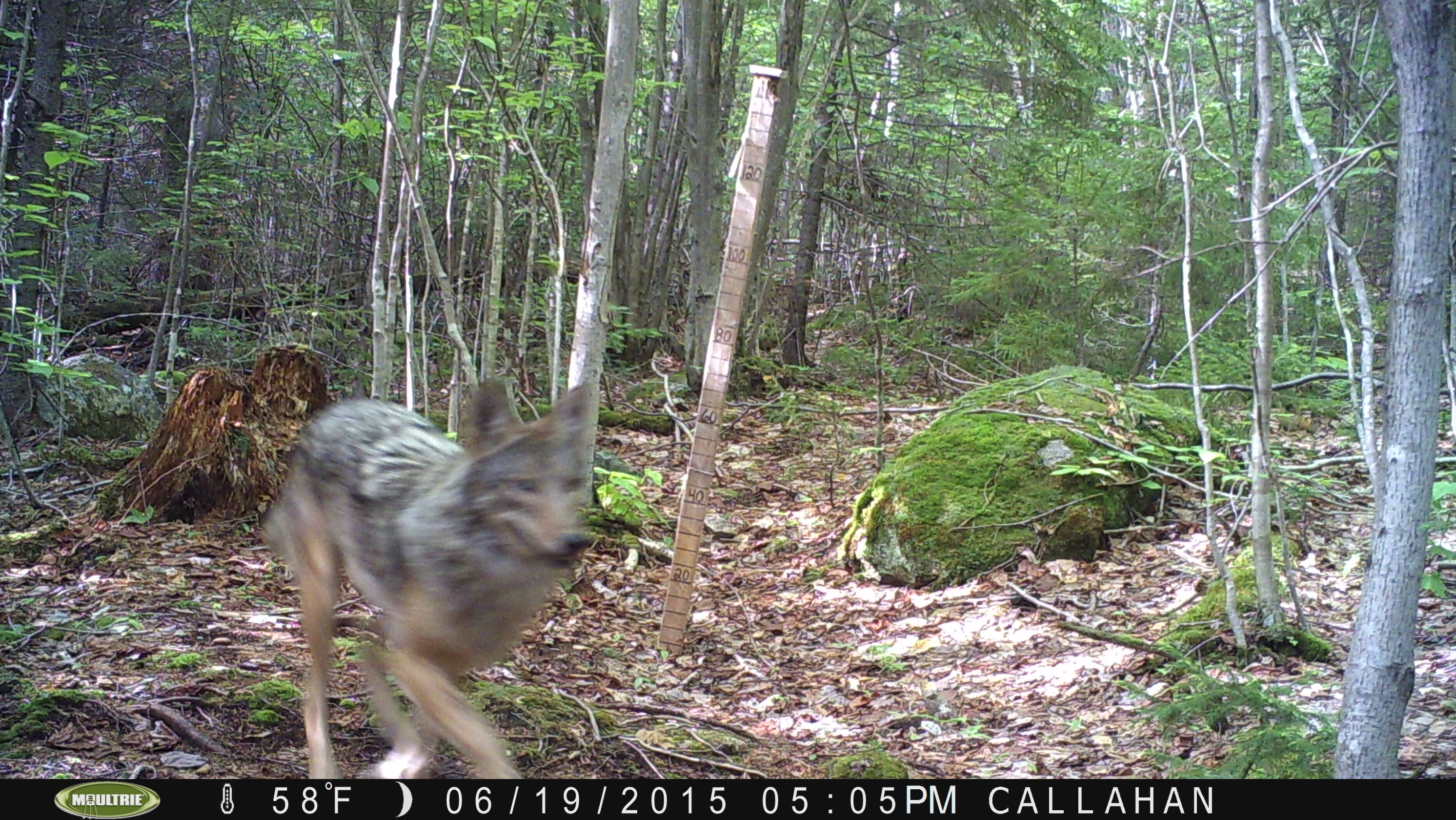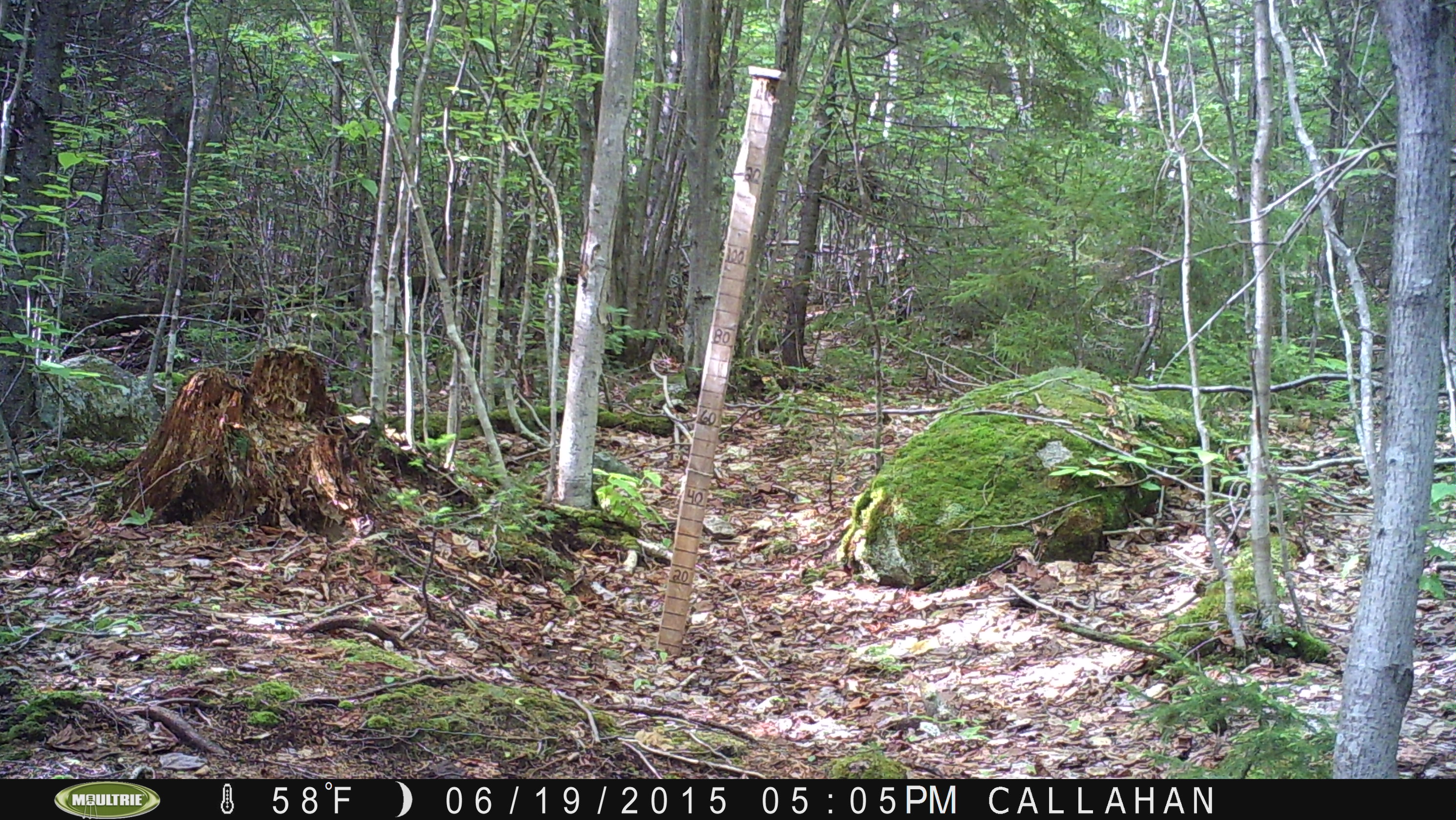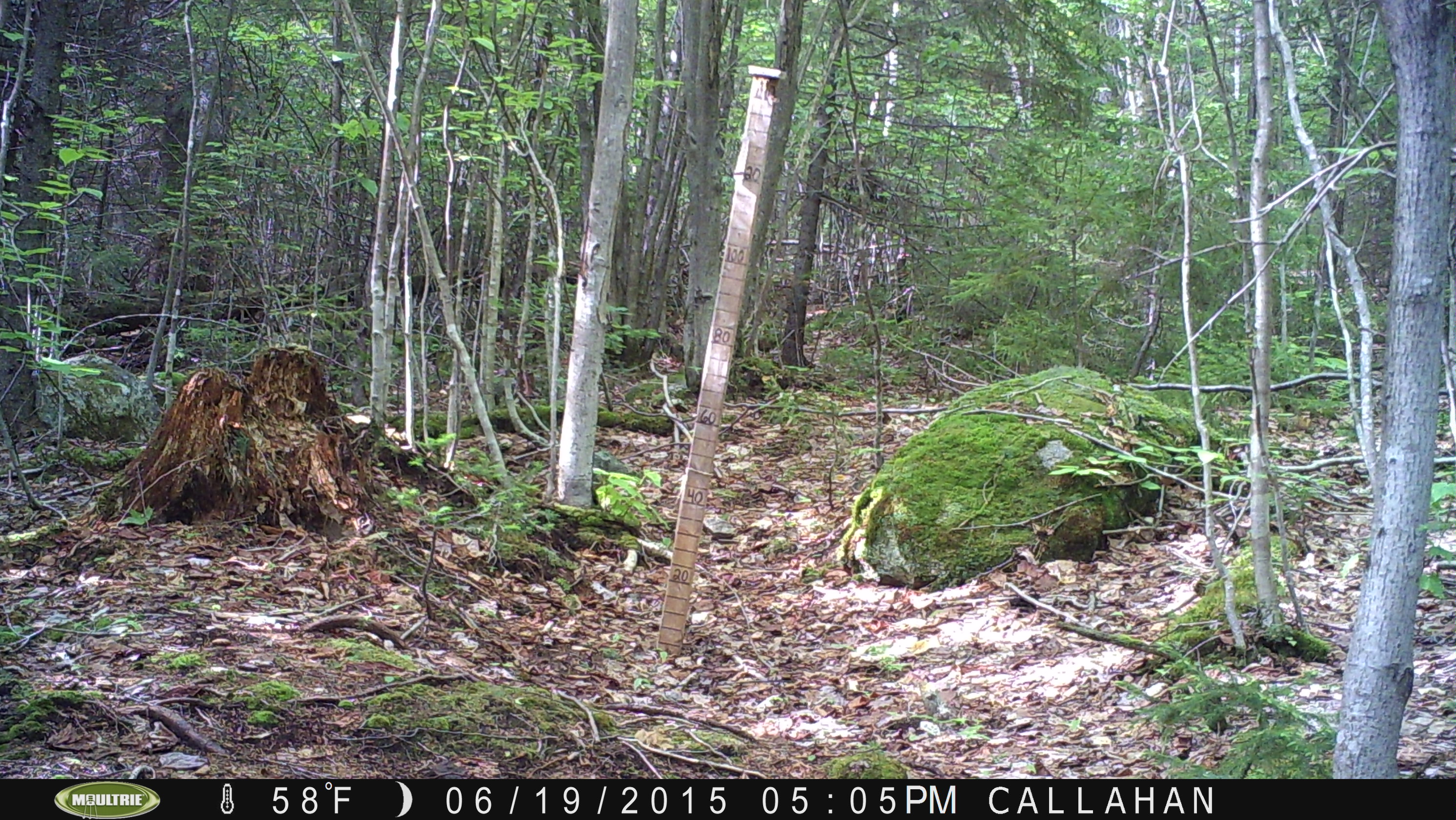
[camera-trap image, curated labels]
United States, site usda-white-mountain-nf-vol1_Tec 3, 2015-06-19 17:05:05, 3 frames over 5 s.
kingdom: Animalia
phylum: Chordata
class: Mammalia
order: Carnivora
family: Canidae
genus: Canis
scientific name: Canis latrans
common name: coyote